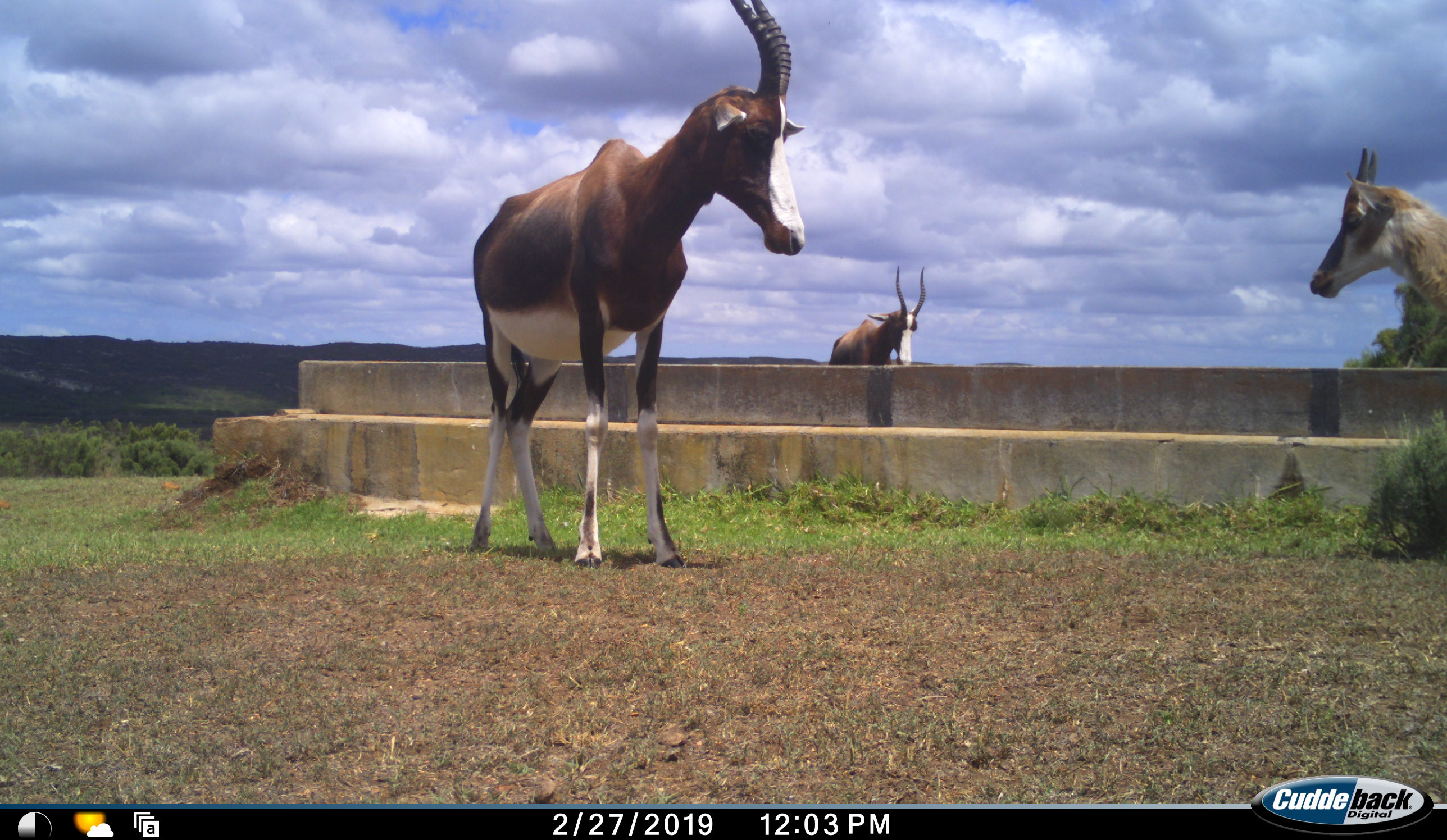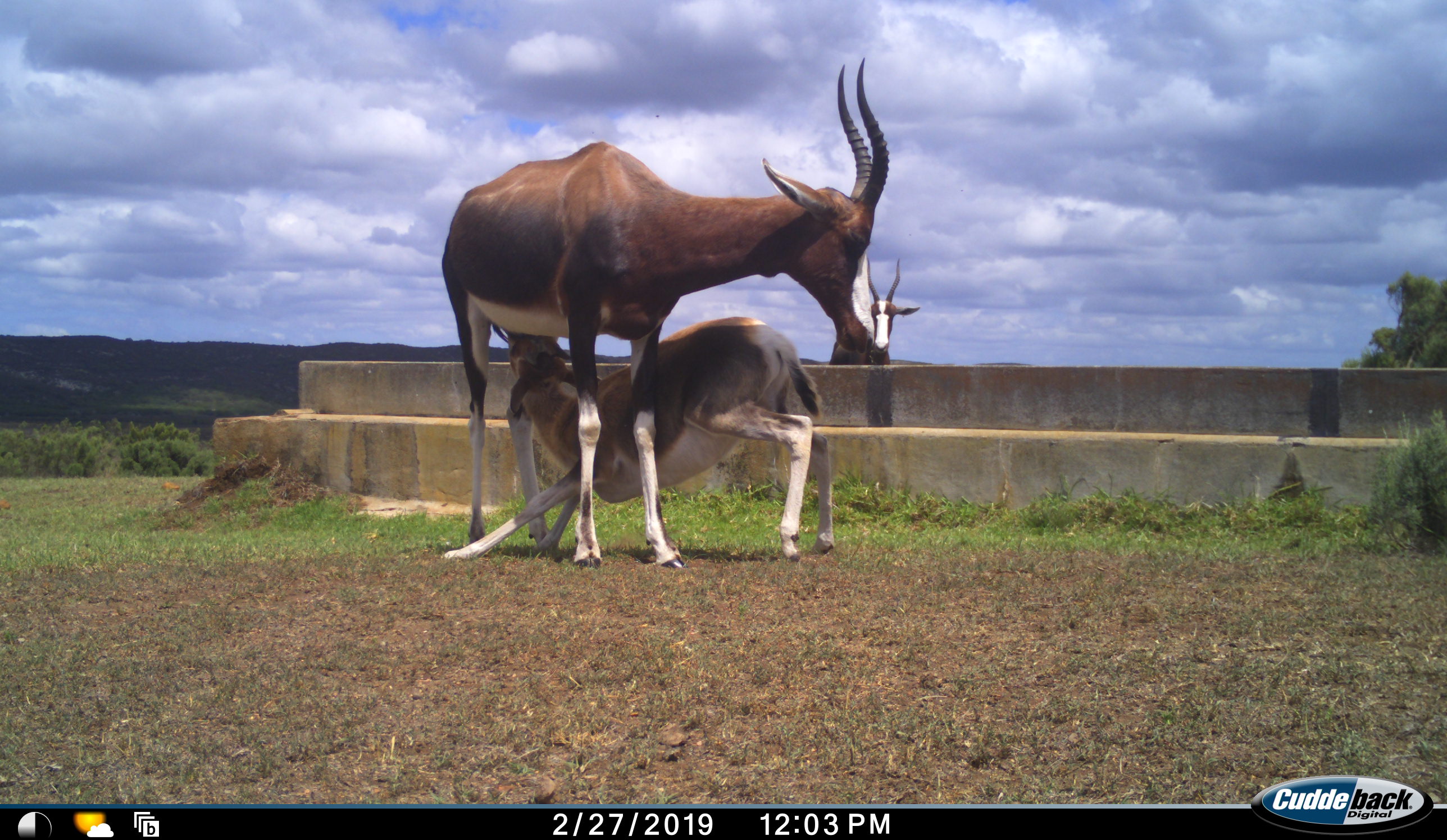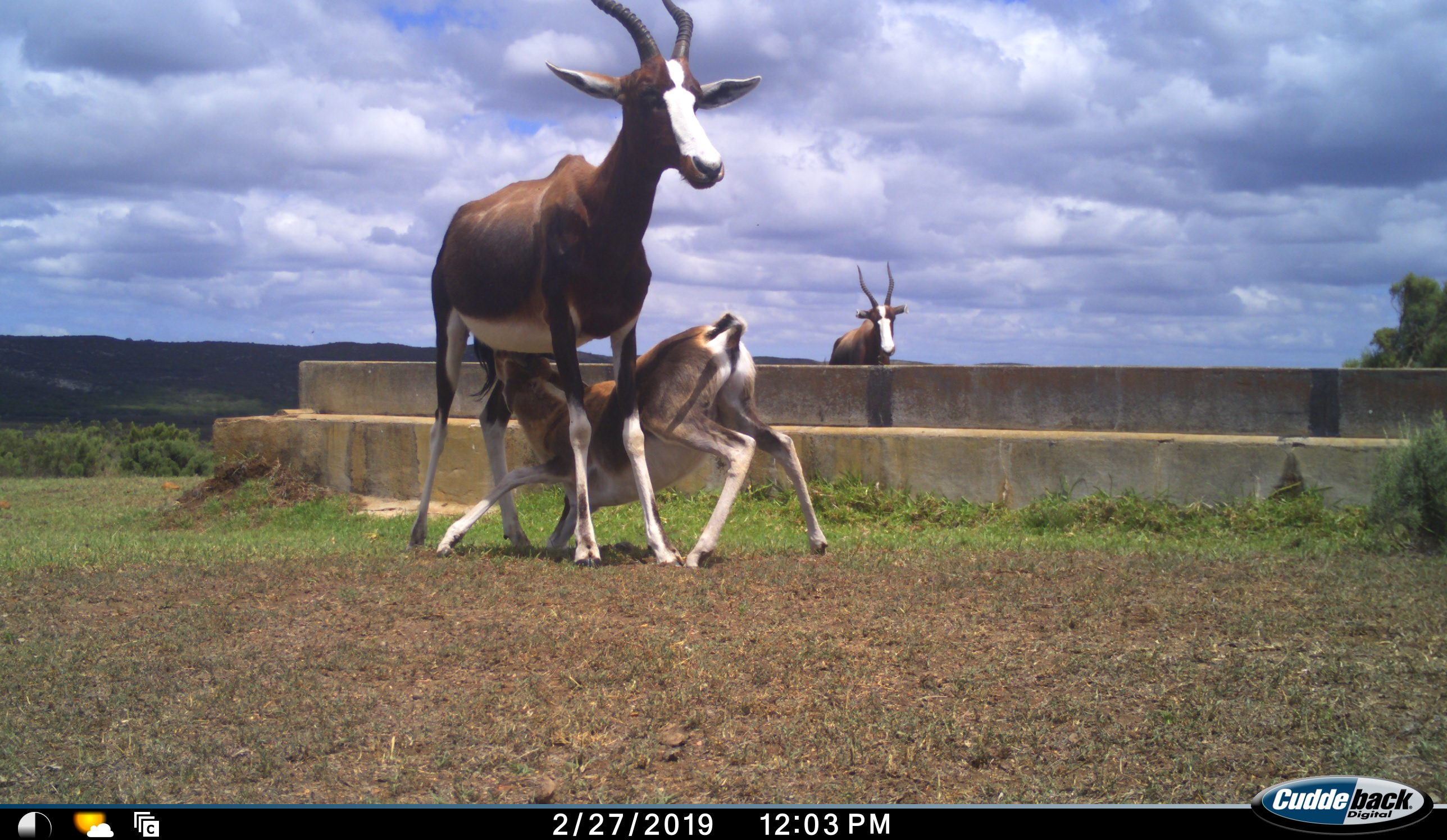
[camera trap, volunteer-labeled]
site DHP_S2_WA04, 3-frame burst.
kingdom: Animalia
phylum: Chordata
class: Mammalia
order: Artiodactyla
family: Bovidae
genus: Damaliscus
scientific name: Damaliscus pygargus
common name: bontebok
Bontebok (Damaliscus pygargus), count 3. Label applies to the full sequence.